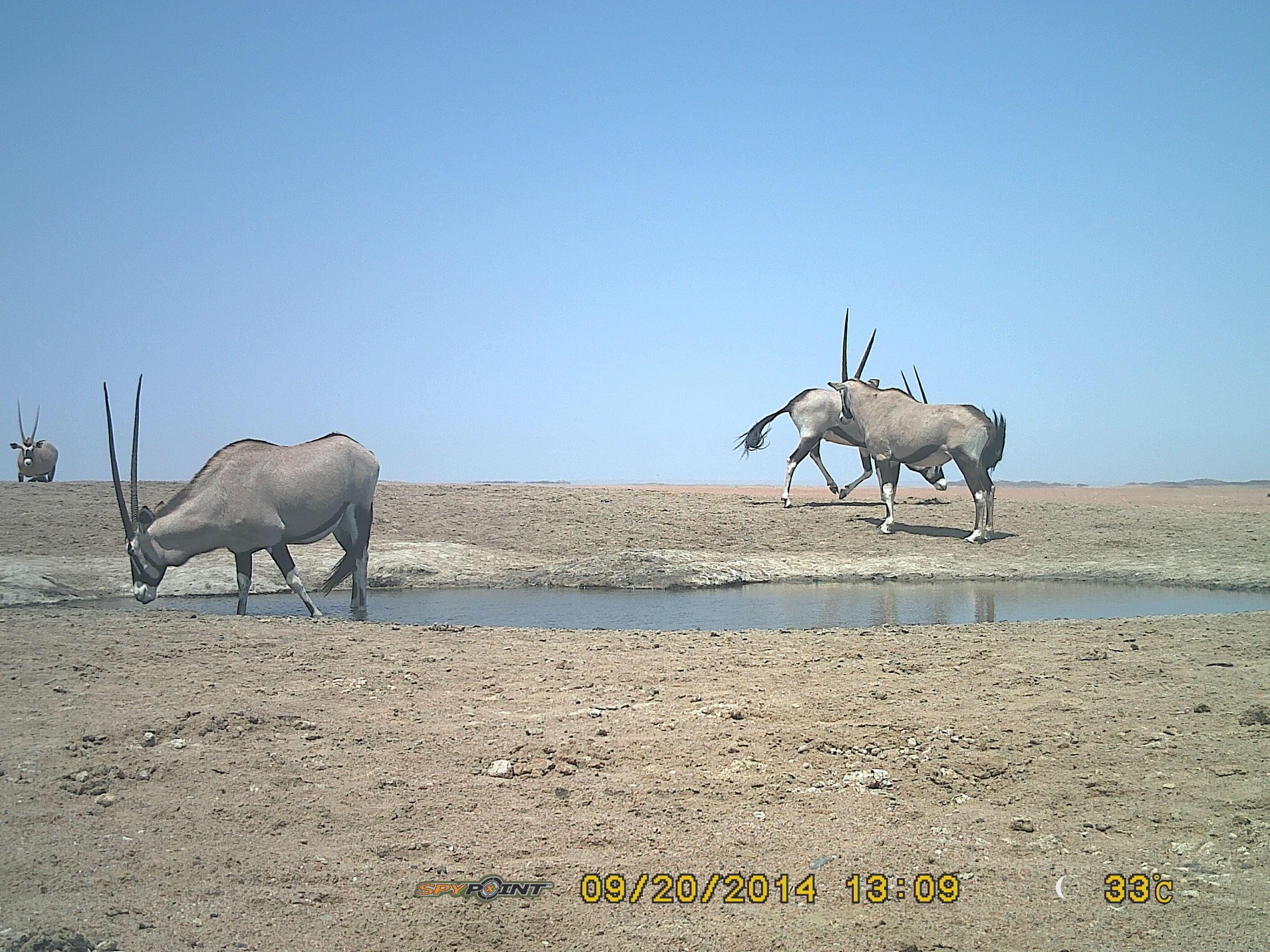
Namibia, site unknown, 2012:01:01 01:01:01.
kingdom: Animalia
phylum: Chordata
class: Mammalia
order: Artiodactyla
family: Bovidae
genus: Oryx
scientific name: Oryx gazella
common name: gemsbok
Oryx gazella (gemsbok).